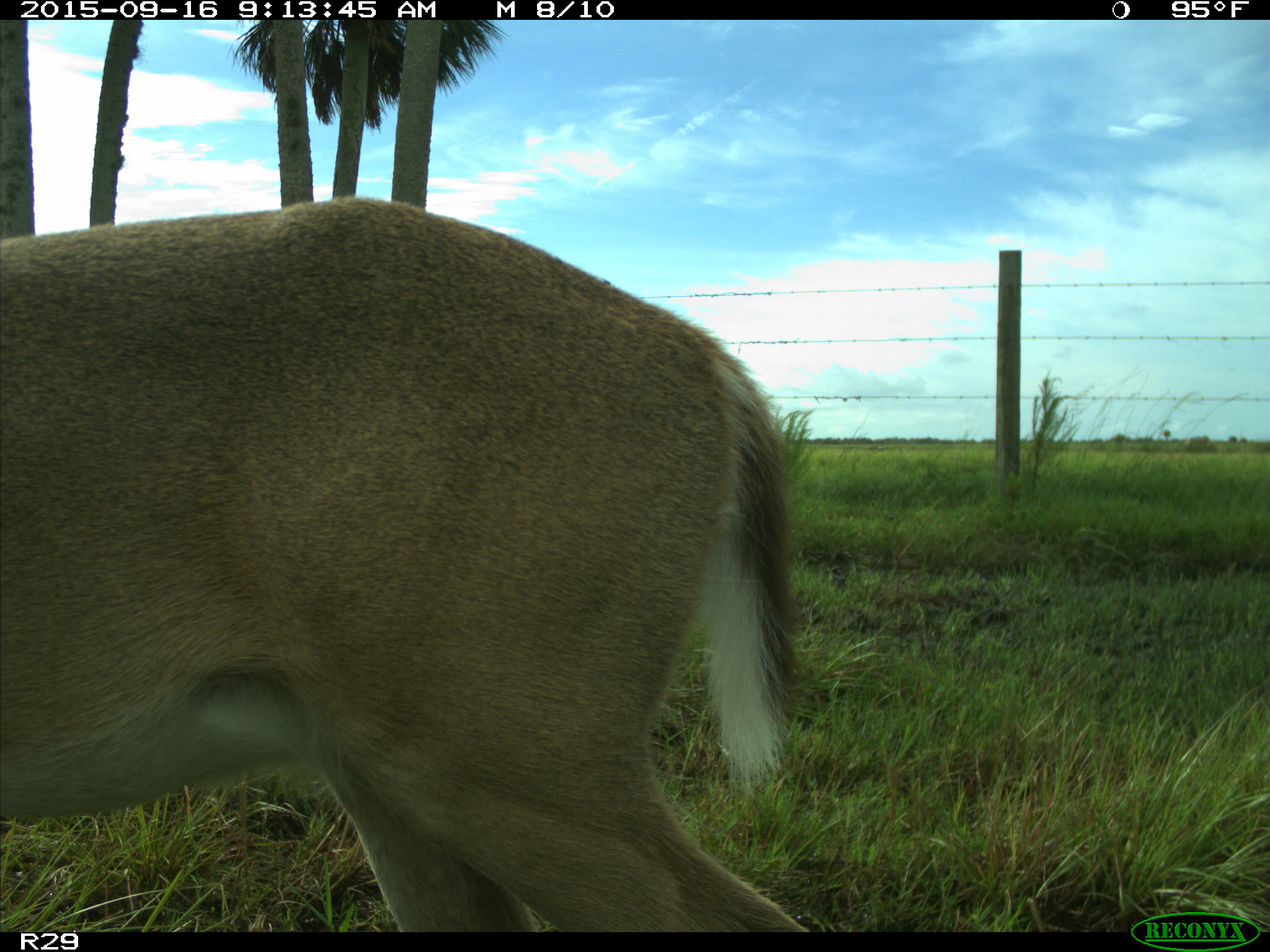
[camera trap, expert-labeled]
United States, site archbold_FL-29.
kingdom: Animalia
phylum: Chordata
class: Mammalia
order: Artiodactyla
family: Cervidae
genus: Odocoileus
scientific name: Odocoileus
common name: deer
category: unidentified deer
Unidentified deer (deer) (Odocoileus).